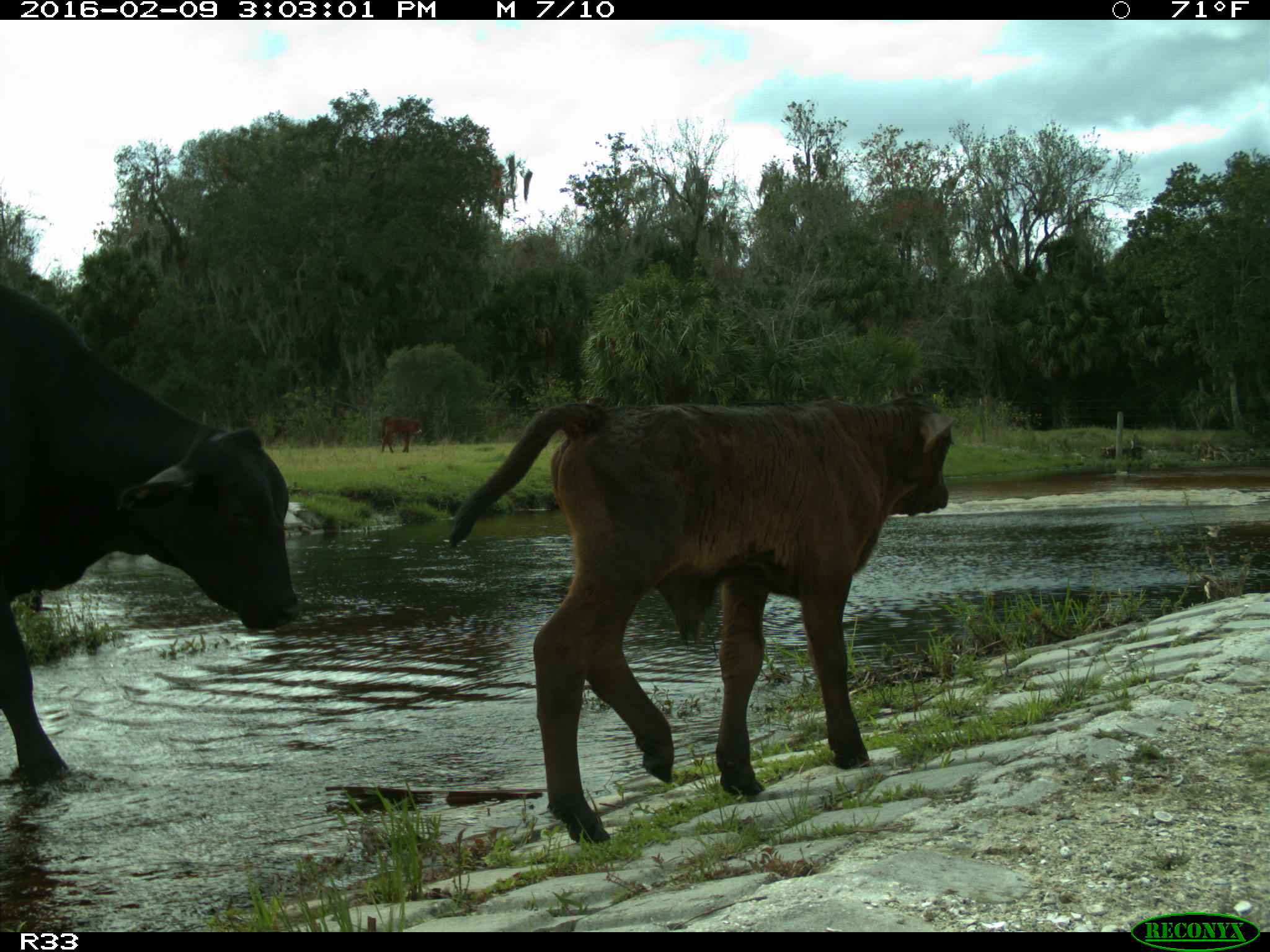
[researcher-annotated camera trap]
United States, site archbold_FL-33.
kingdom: Animalia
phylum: Chordata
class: Mammalia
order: Artiodactyla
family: Bovidae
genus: Bos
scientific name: Bos taurus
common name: domestic cow